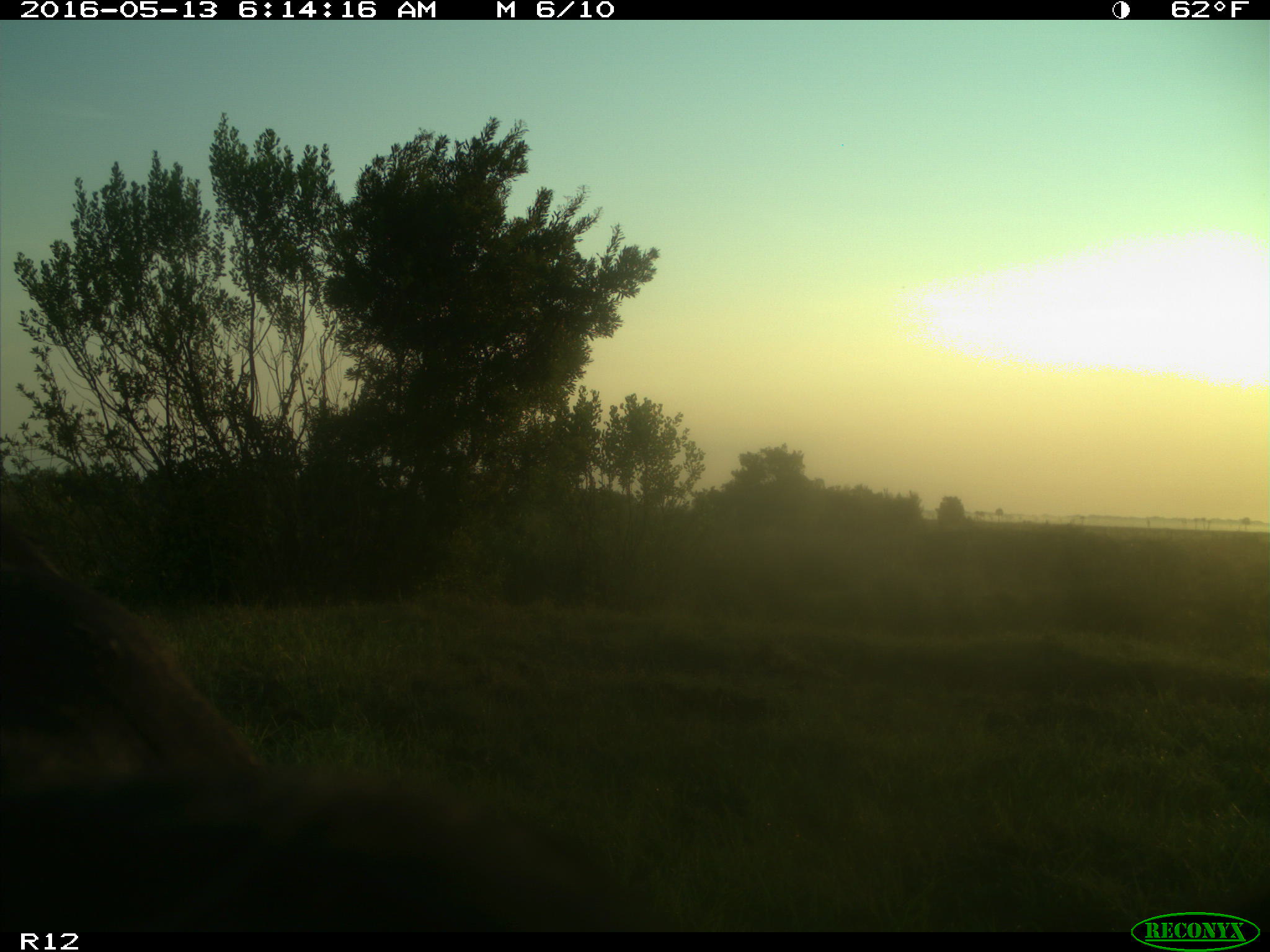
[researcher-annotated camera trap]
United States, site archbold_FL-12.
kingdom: Animalia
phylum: Chordata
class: Mammalia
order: Artiodactyla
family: Bovidae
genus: Bos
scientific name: Bos taurus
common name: domestic cow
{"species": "Bos taurus (domestic cow)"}